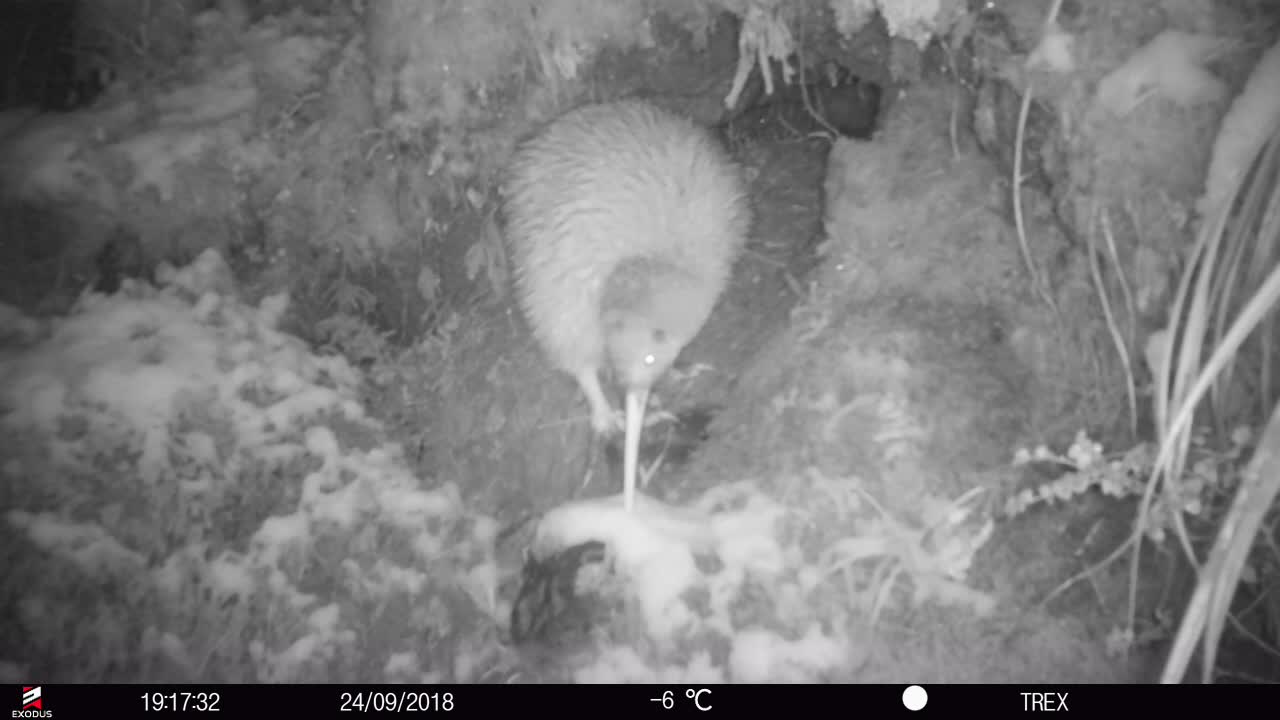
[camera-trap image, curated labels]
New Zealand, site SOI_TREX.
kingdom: Animalia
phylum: Chordata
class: Aves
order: Apterygiformes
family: Apterygidae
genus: Apteryx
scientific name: Apteryx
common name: kiwi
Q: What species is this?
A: Kiwi (Apteryx).